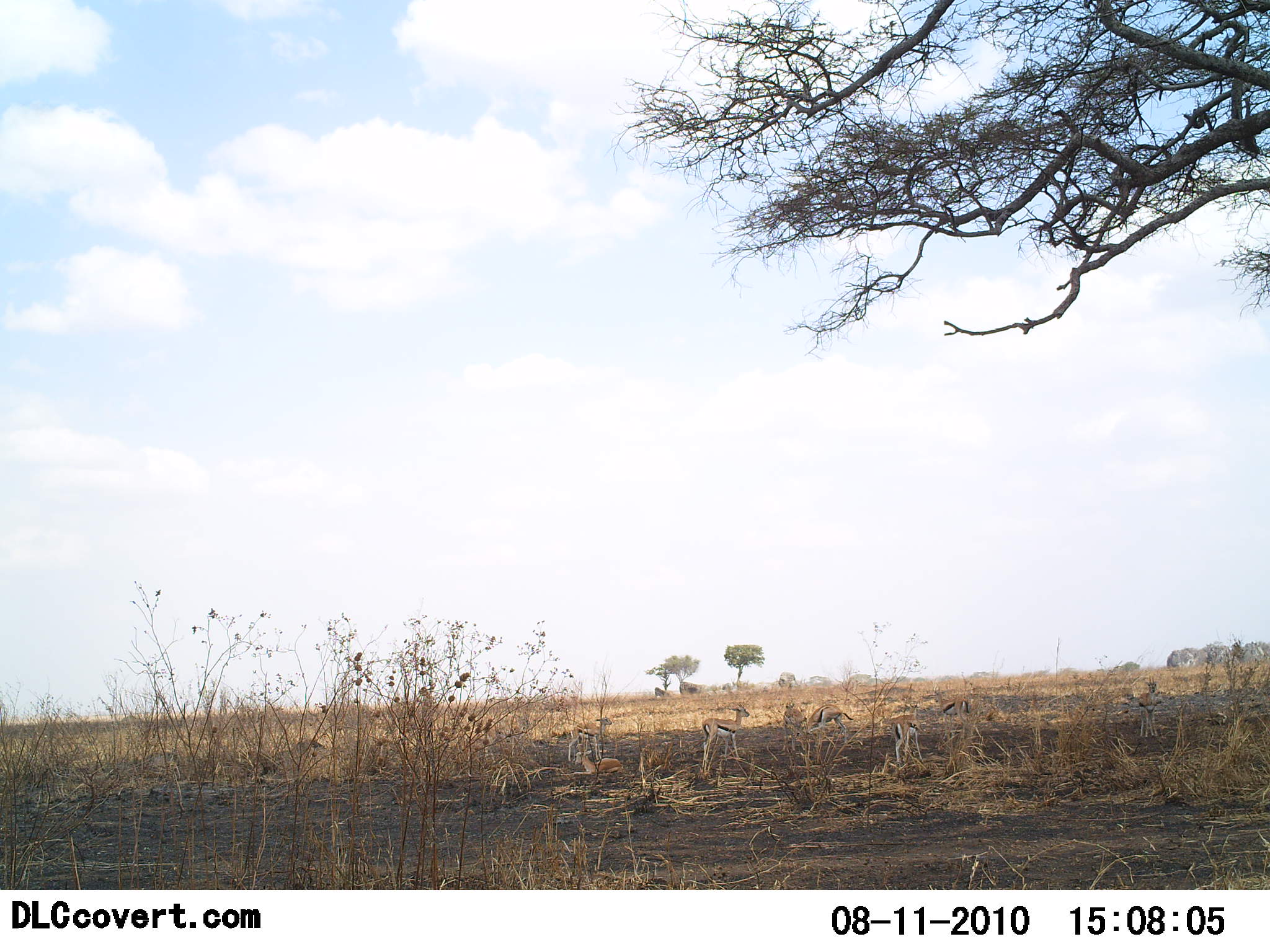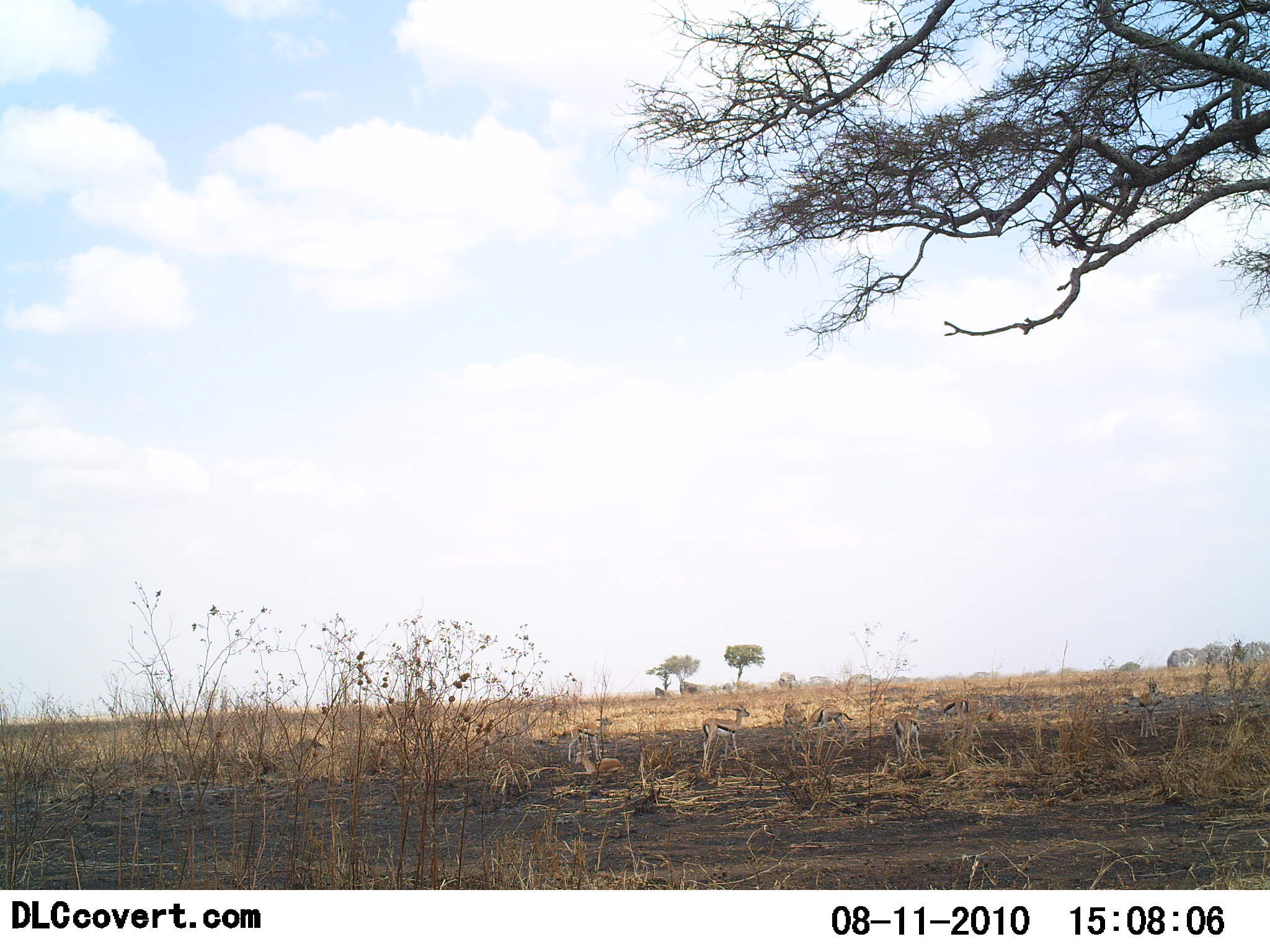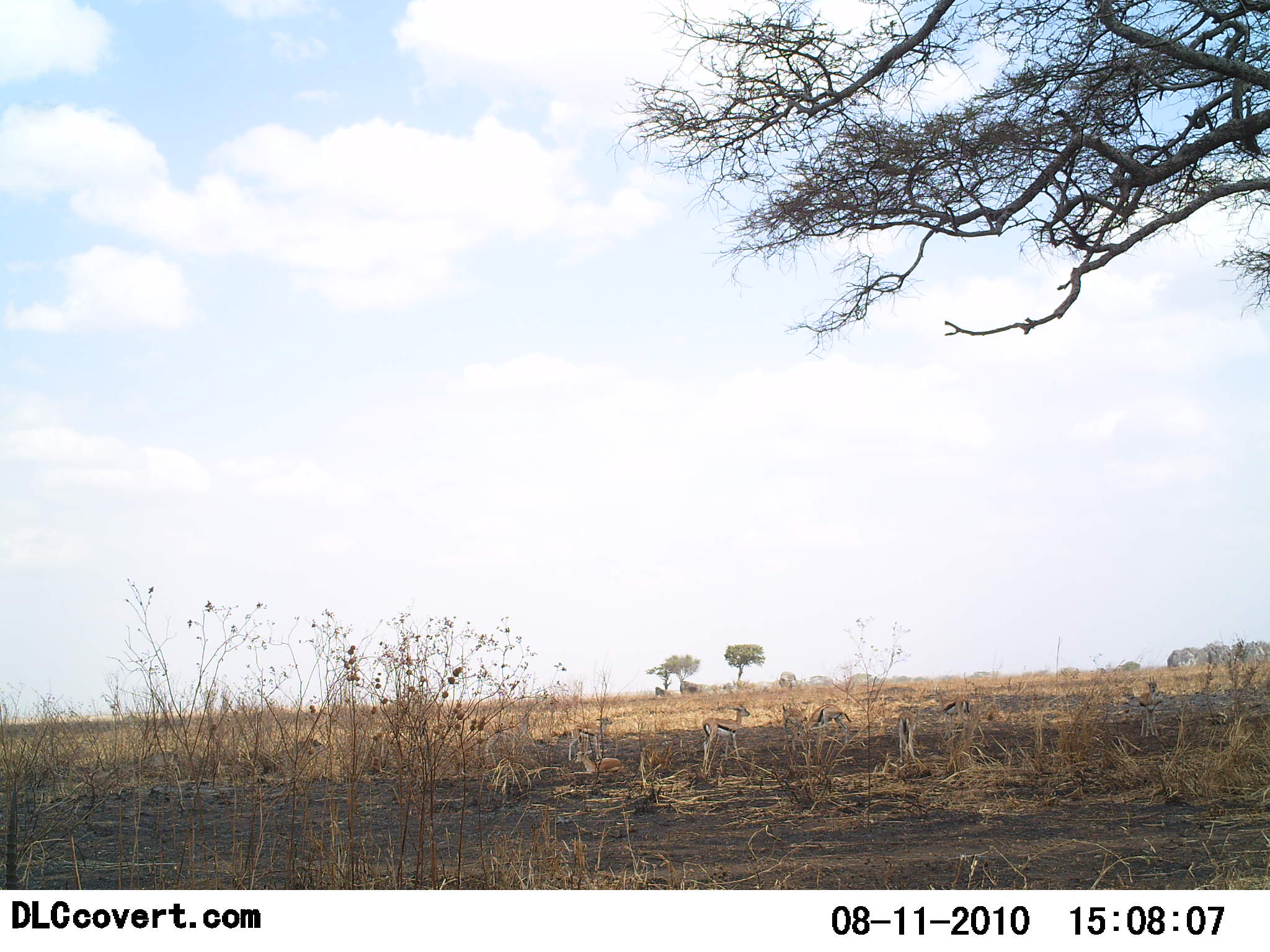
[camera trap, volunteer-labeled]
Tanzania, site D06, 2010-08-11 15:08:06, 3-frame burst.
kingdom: Animalia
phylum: Chordata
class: Mammalia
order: Artiodactyla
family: Bovidae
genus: Eudorcas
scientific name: Eudorcas thomsonii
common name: thomson's gazelle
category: gazellethomsons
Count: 7.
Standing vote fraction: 83%.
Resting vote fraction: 25%.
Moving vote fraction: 8%.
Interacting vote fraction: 0%.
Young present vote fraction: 8%.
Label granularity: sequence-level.